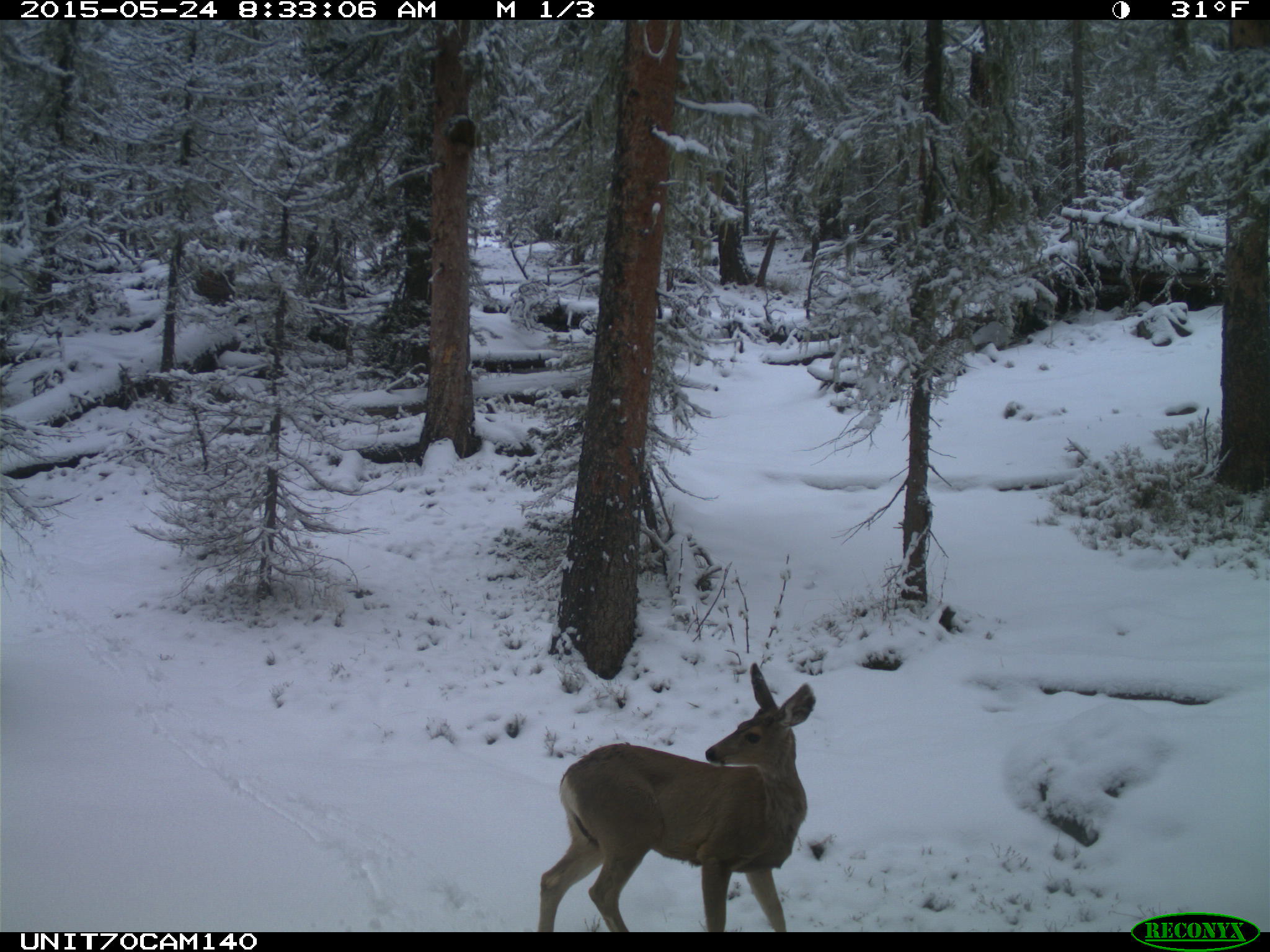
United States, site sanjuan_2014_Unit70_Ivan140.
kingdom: Animalia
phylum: Chordata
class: Mammalia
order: Artiodactyla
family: Cervidae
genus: Odocoileus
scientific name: Odocoileus hemionus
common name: mule deer